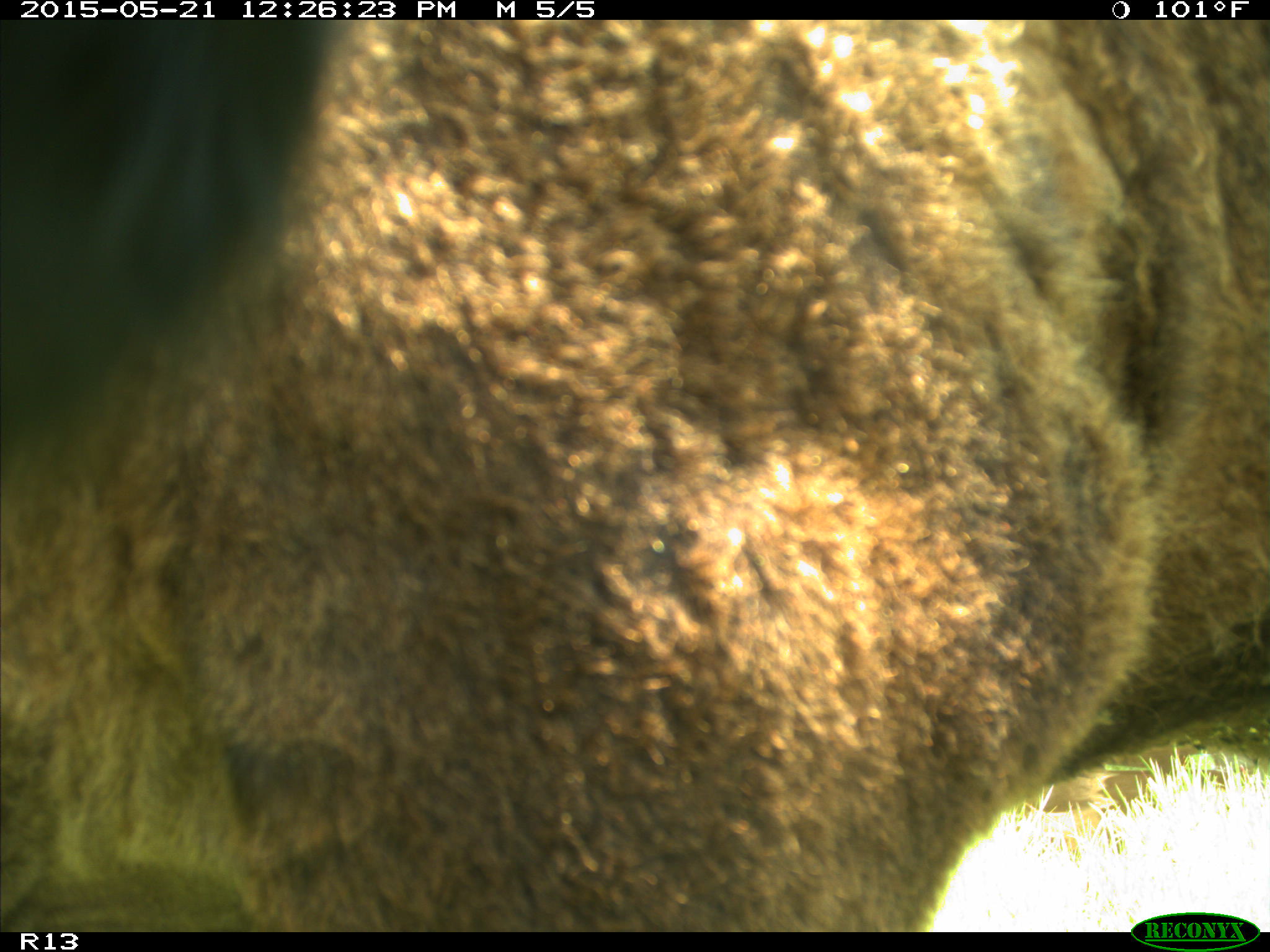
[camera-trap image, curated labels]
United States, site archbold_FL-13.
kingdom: Animalia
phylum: Chordata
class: Mammalia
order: Artiodactyla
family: Bovidae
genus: Bos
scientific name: Bos taurus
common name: domestic cow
Bos taurus (domestic cow).